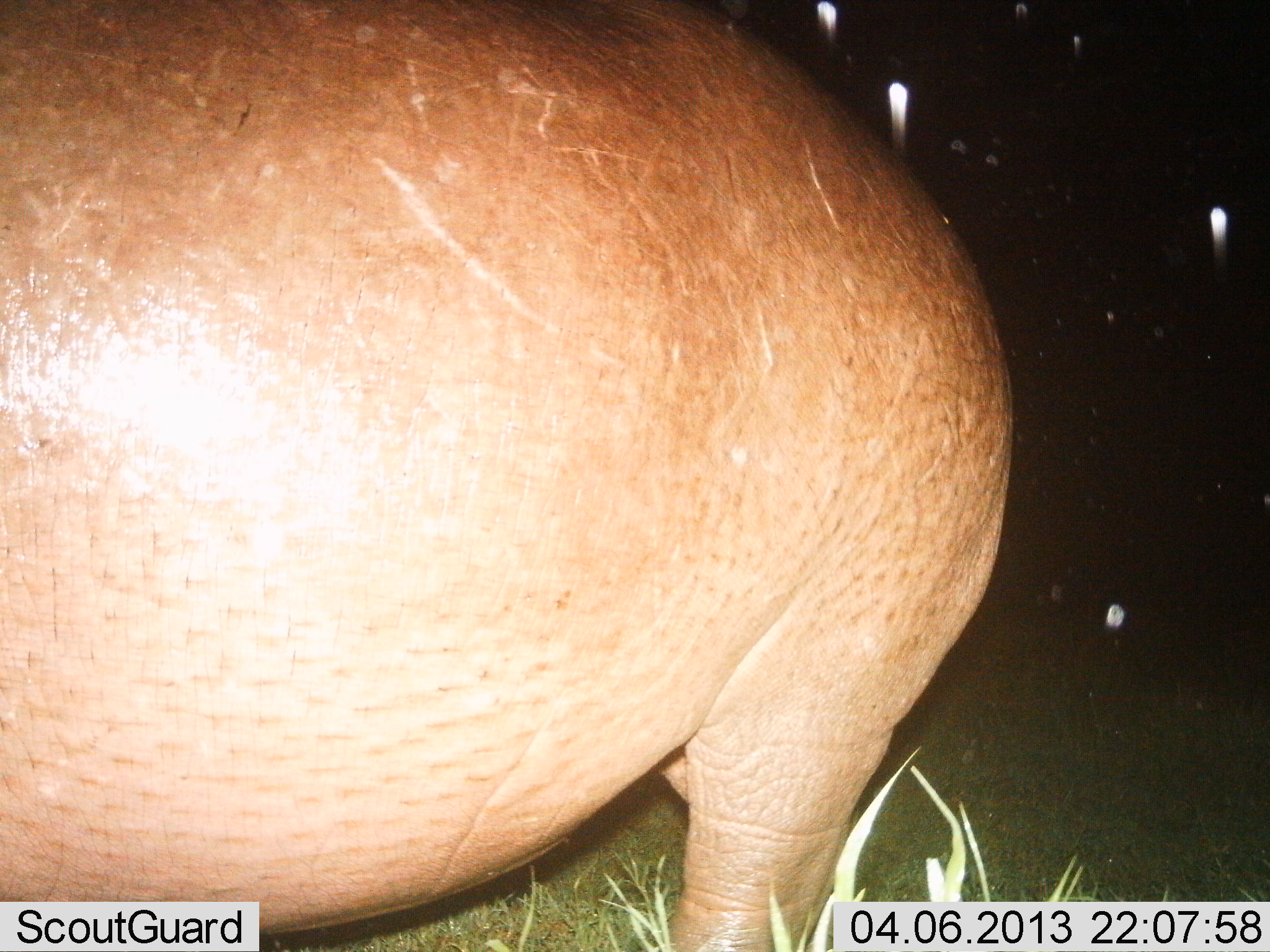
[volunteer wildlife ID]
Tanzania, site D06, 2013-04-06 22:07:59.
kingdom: Animalia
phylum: Chordata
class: Mammalia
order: Artiodactyla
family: Hippopotamidae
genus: Hippopotamus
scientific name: Hippopotamus amphibius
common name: hippopotamus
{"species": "hippopotamus (Hippopotamus amphibius)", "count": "1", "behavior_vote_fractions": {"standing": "72%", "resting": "0%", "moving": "28%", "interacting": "0%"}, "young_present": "0%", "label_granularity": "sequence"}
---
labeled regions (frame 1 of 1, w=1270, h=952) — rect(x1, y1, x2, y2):
animal: rect(2, 1, 1012, 952)